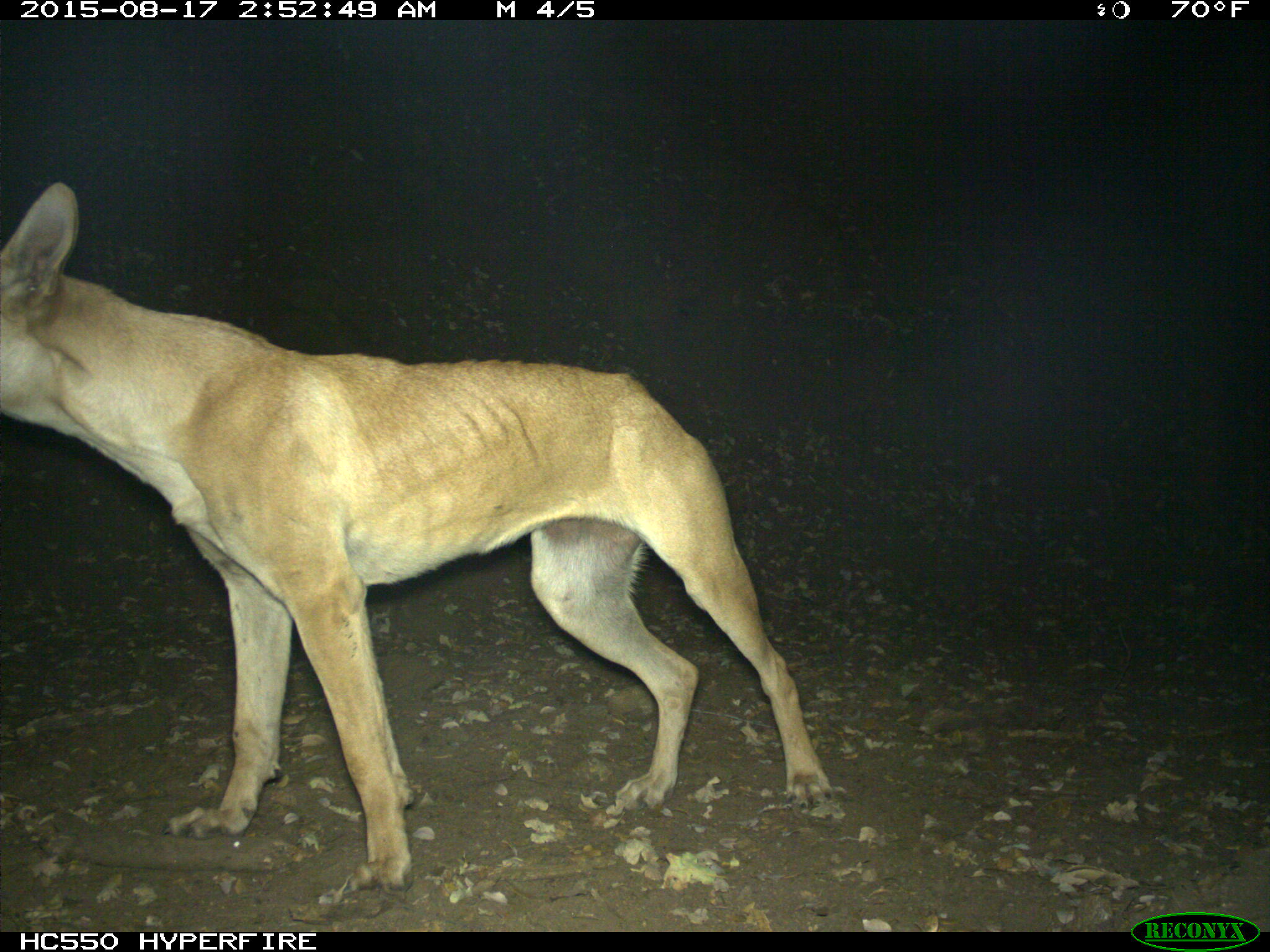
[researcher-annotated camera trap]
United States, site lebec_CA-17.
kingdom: Animalia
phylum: Chordata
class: Mammalia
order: Carnivora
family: Canidae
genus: Canis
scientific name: Canis familiaris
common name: domestic dog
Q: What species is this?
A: Canis familiaris (domestic dog).